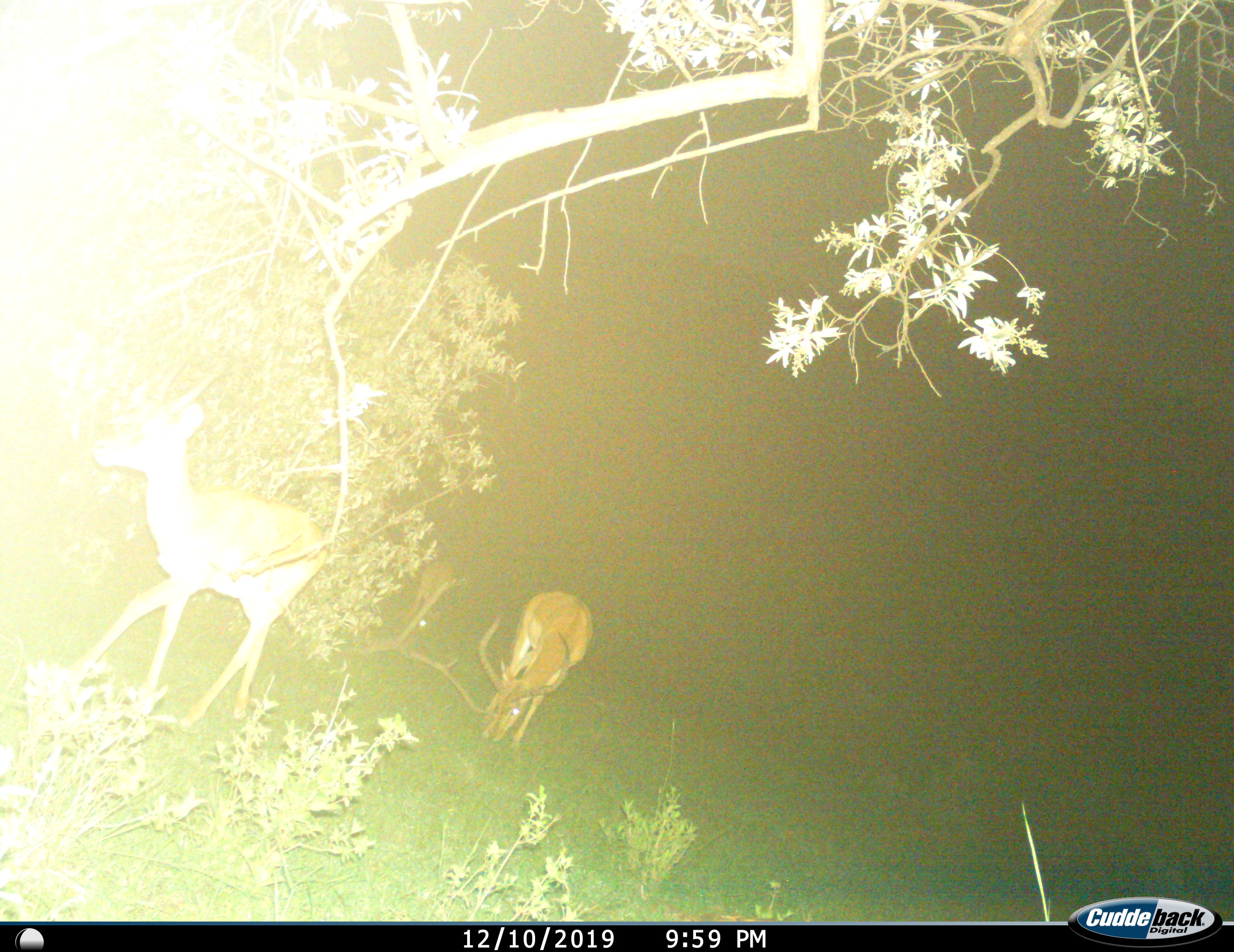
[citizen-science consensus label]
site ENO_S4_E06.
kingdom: Animalia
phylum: Chordata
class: Mammalia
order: Artiodactyla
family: Bovidae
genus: Aepyceros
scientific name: Aepyceros melampus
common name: impala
Impala (Aepyceros melampus), count 3. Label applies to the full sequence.